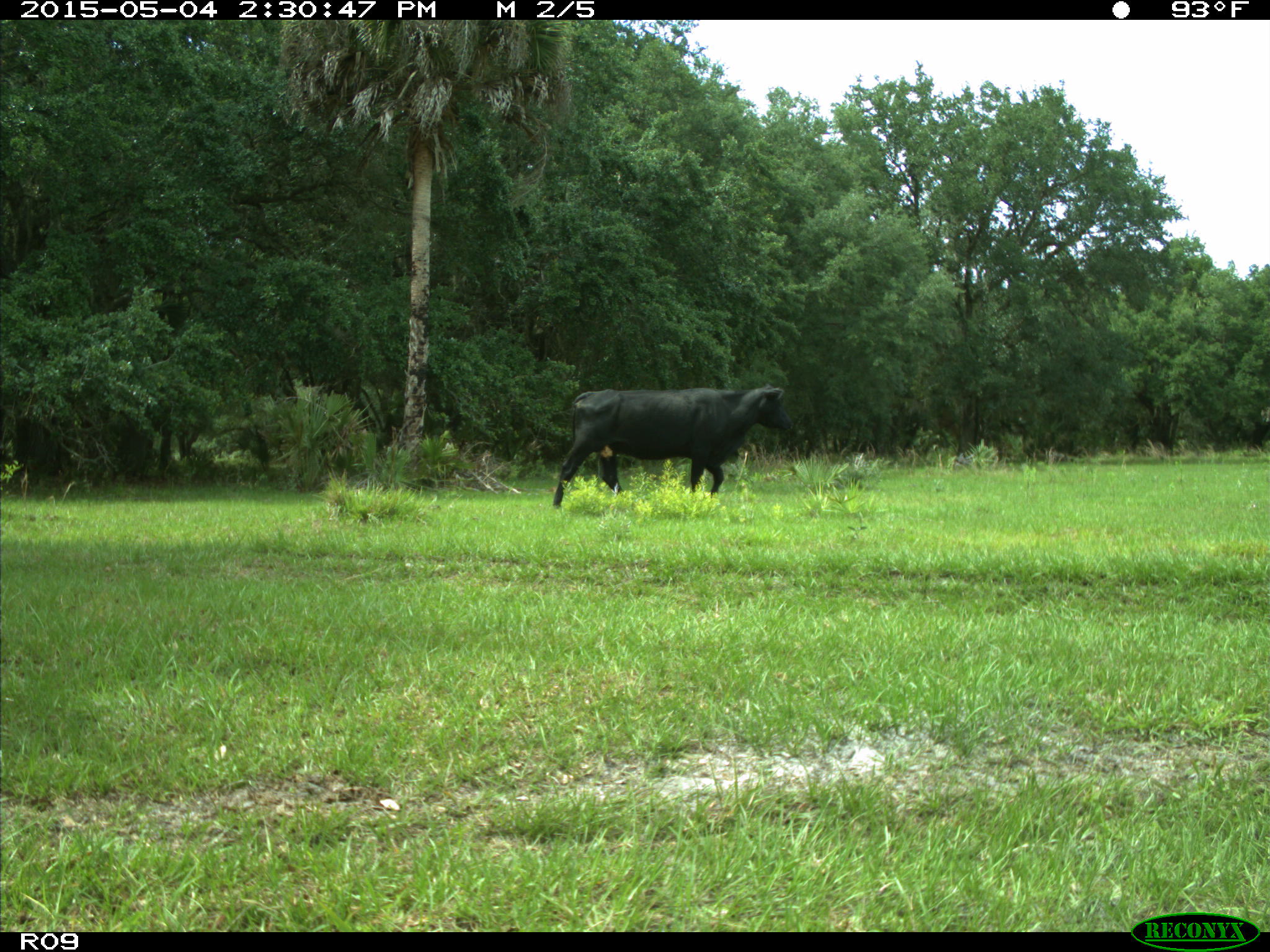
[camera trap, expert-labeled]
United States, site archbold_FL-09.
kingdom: Animalia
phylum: Chordata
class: Mammalia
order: Artiodactyla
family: Bovidae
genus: Bos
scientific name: Bos taurus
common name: domestic cow